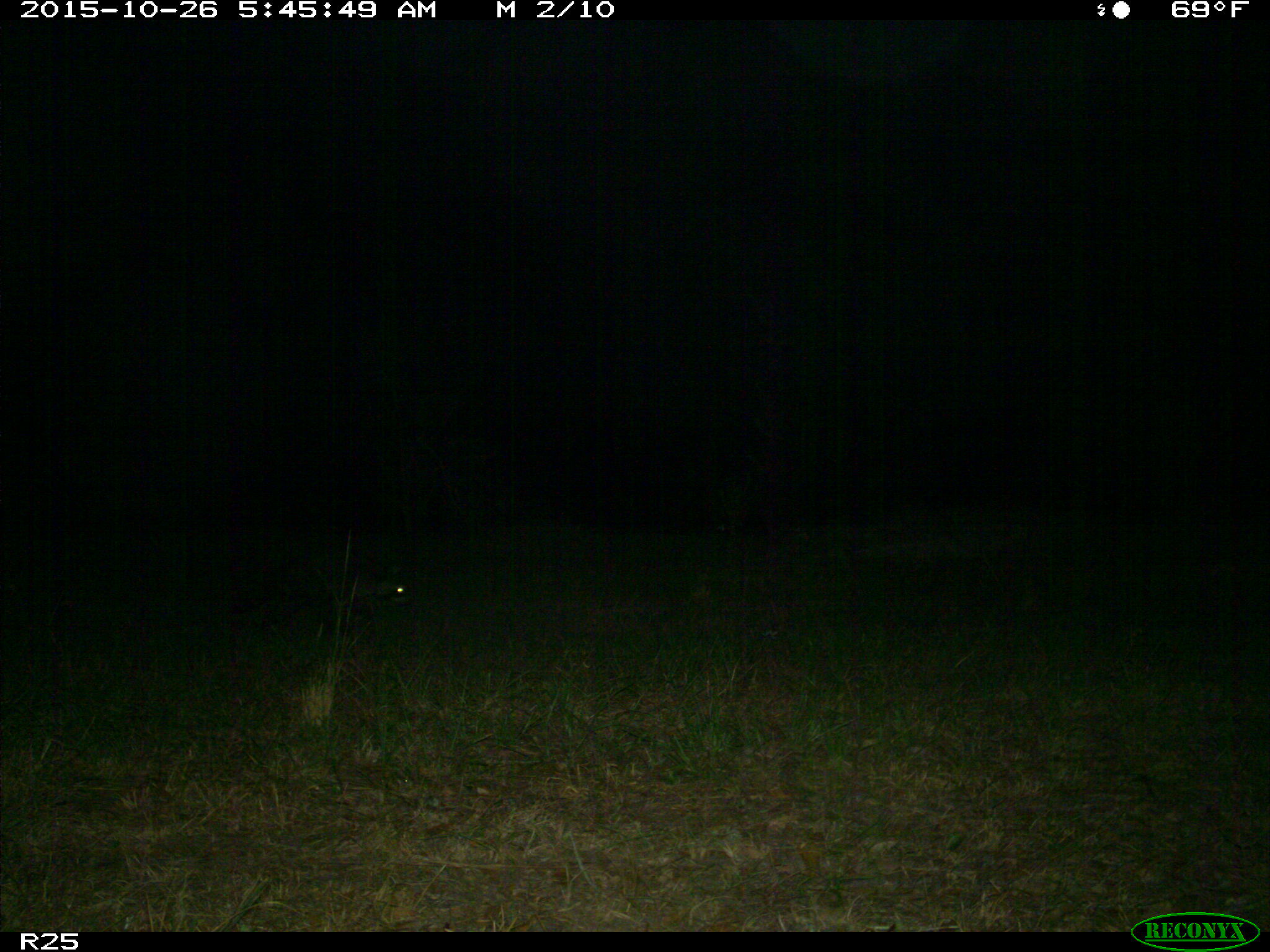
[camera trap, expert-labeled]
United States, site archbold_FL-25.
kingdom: Animalia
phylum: Chordata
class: Mammalia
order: Carnivora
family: Procyonidae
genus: Procyon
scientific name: Procyon lotor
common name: common raccoon